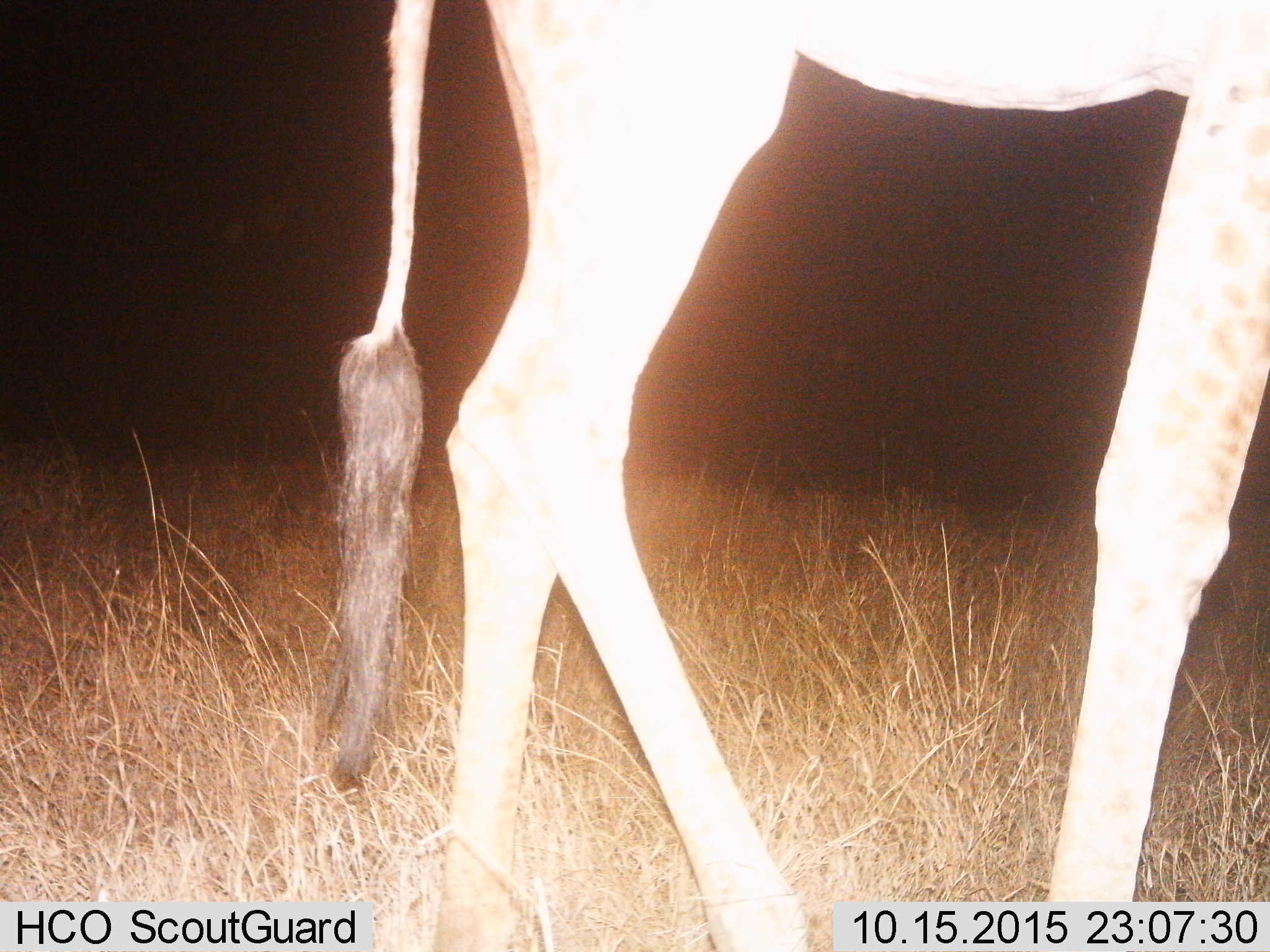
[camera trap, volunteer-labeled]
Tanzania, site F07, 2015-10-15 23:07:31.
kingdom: Animalia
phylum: Chordata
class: Mammalia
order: Artiodactyla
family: Giraffidae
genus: Giraffa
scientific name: Giraffa camelopardalis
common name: giraffe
Giraffe (Giraffa camelopardalis), count 1. Behavior (volunteer vote fractions): standing 42%, resting 0%, moving 63%, interacting 0%. Young present (vote fraction): 5%. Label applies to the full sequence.